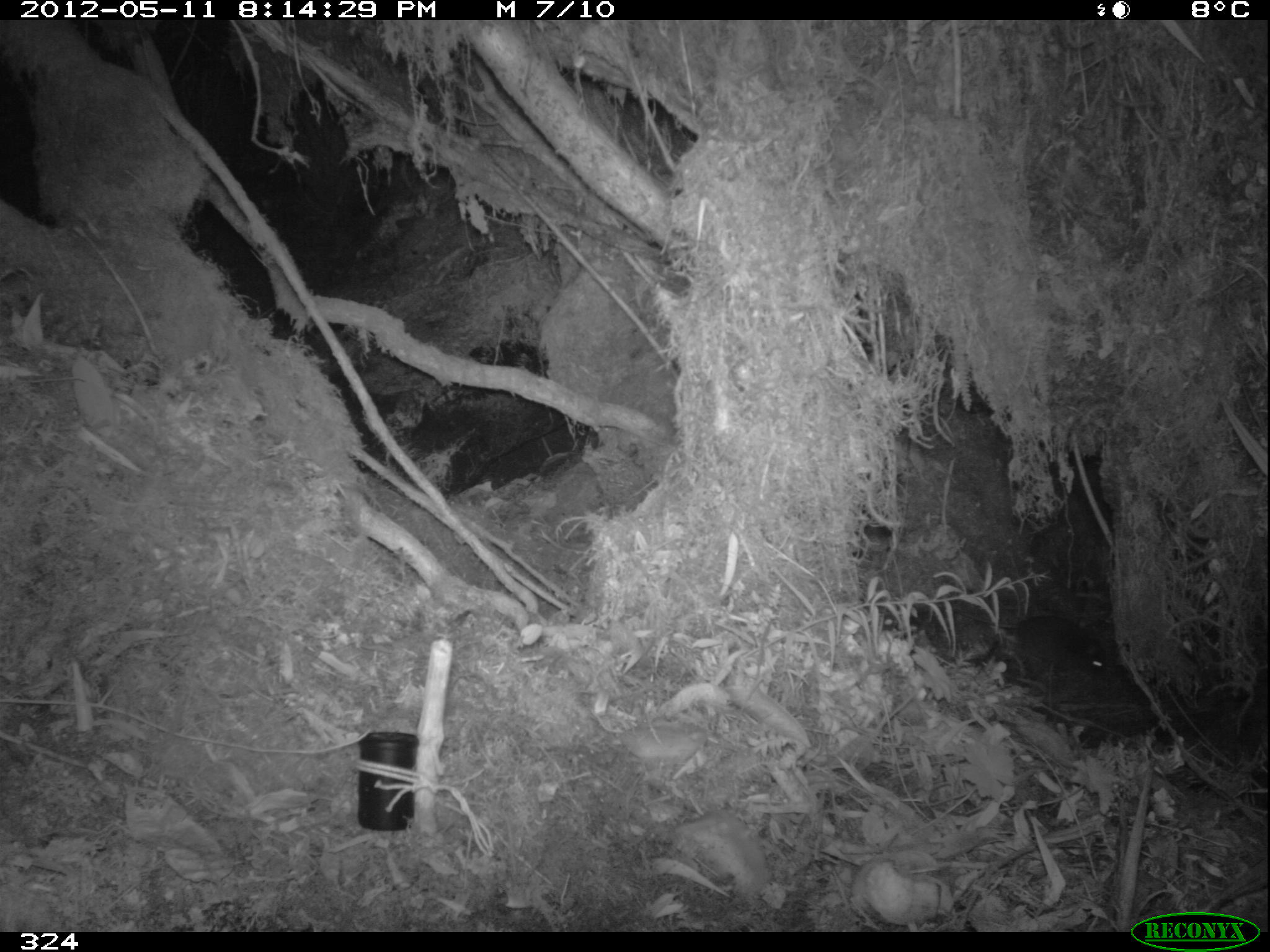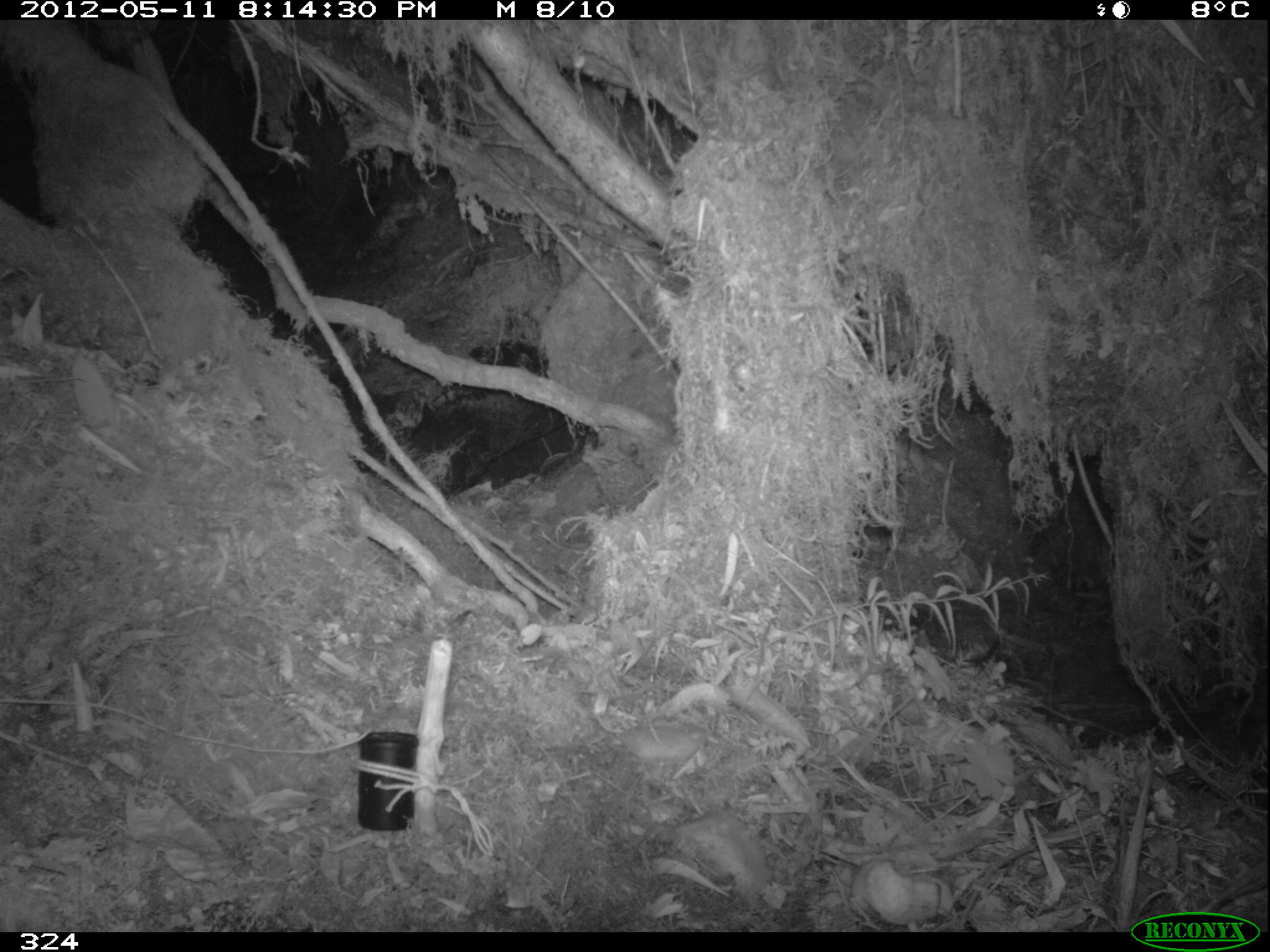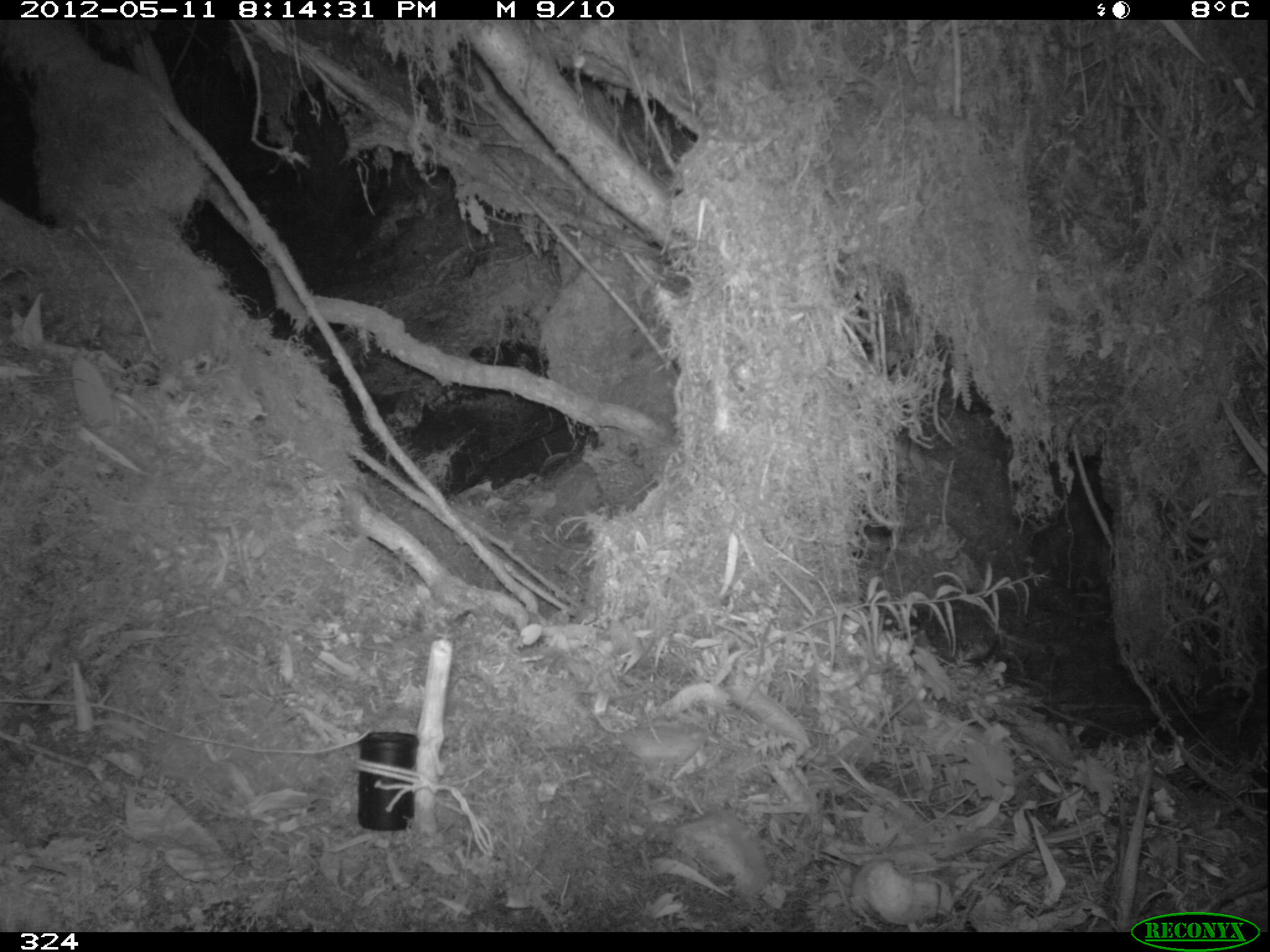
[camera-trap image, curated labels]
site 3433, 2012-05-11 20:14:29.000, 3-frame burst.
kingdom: Animalia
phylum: Chordata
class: Mammalia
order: Rodentia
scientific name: Rodentia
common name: rodents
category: unknown rodent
Unknown rodent (rodents) (Rodentia).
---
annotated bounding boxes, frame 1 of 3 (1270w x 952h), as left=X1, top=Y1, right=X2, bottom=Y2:
unknown rodent: left=963, top=613, right=1108, bottom=686